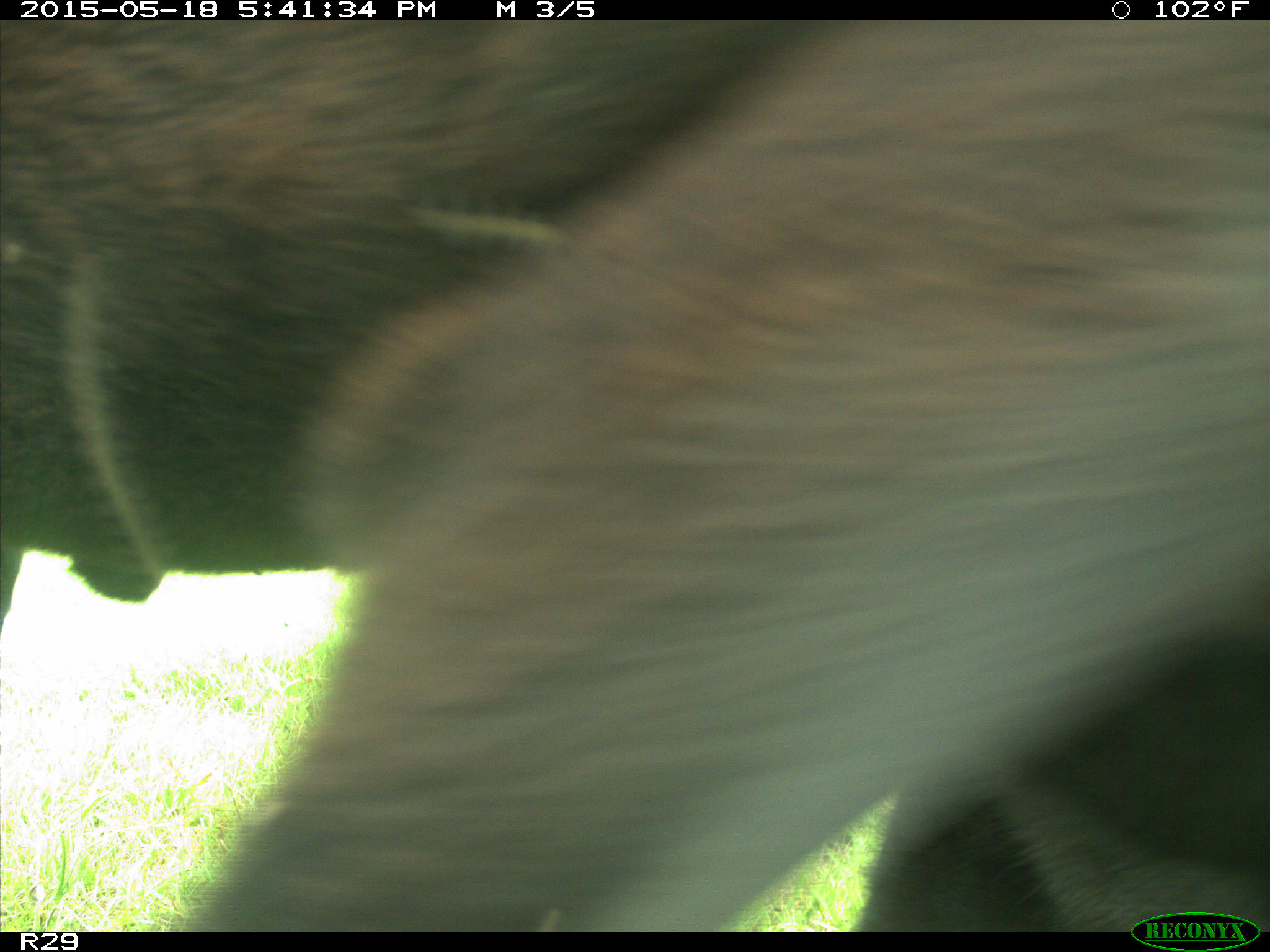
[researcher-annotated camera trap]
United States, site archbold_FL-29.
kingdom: Animalia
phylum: Chordata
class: Mammalia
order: Artiodactyla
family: Bovidae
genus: Bos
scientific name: Bos taurus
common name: domestic cow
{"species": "Bos taurus (domestic cow)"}